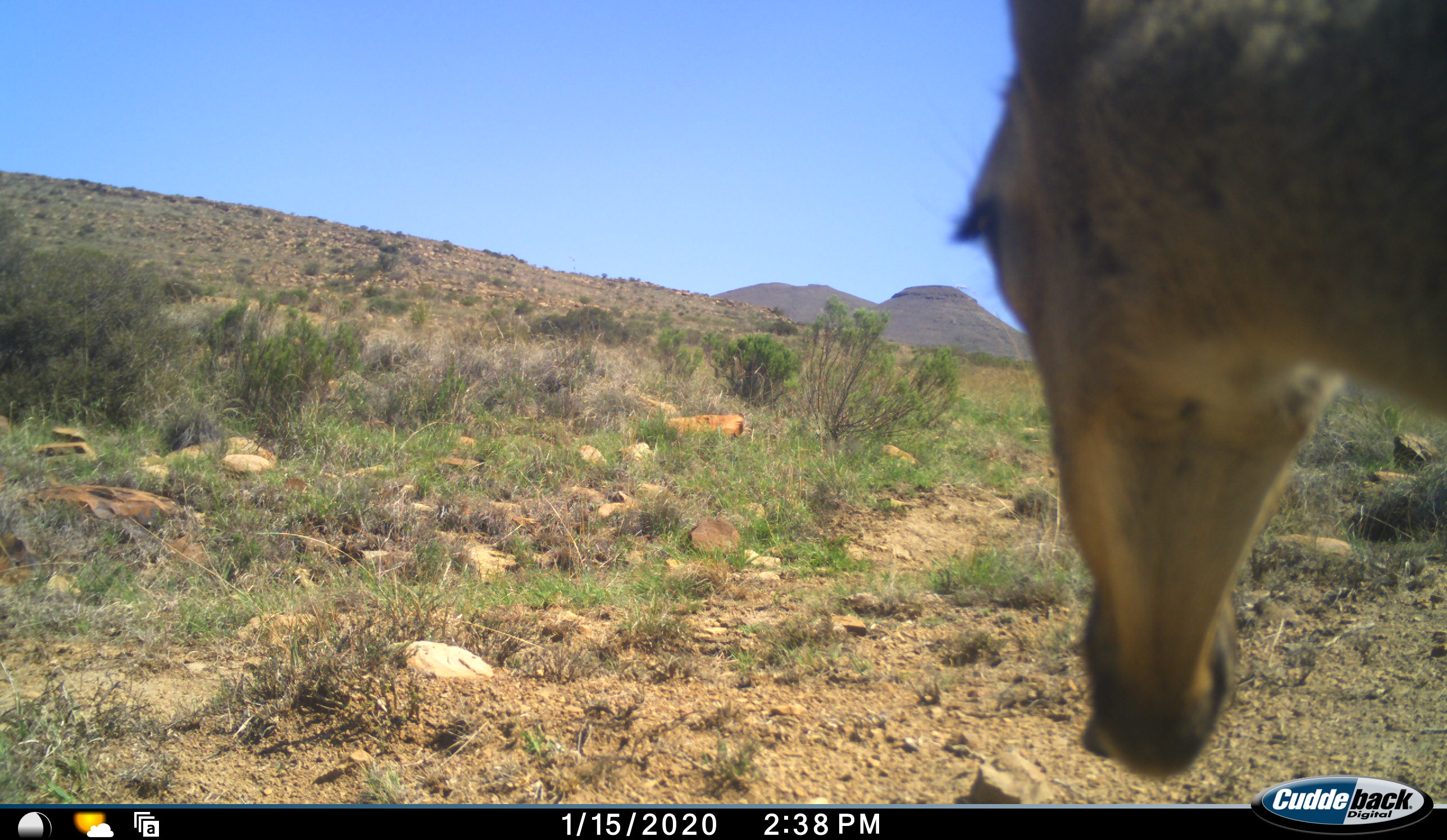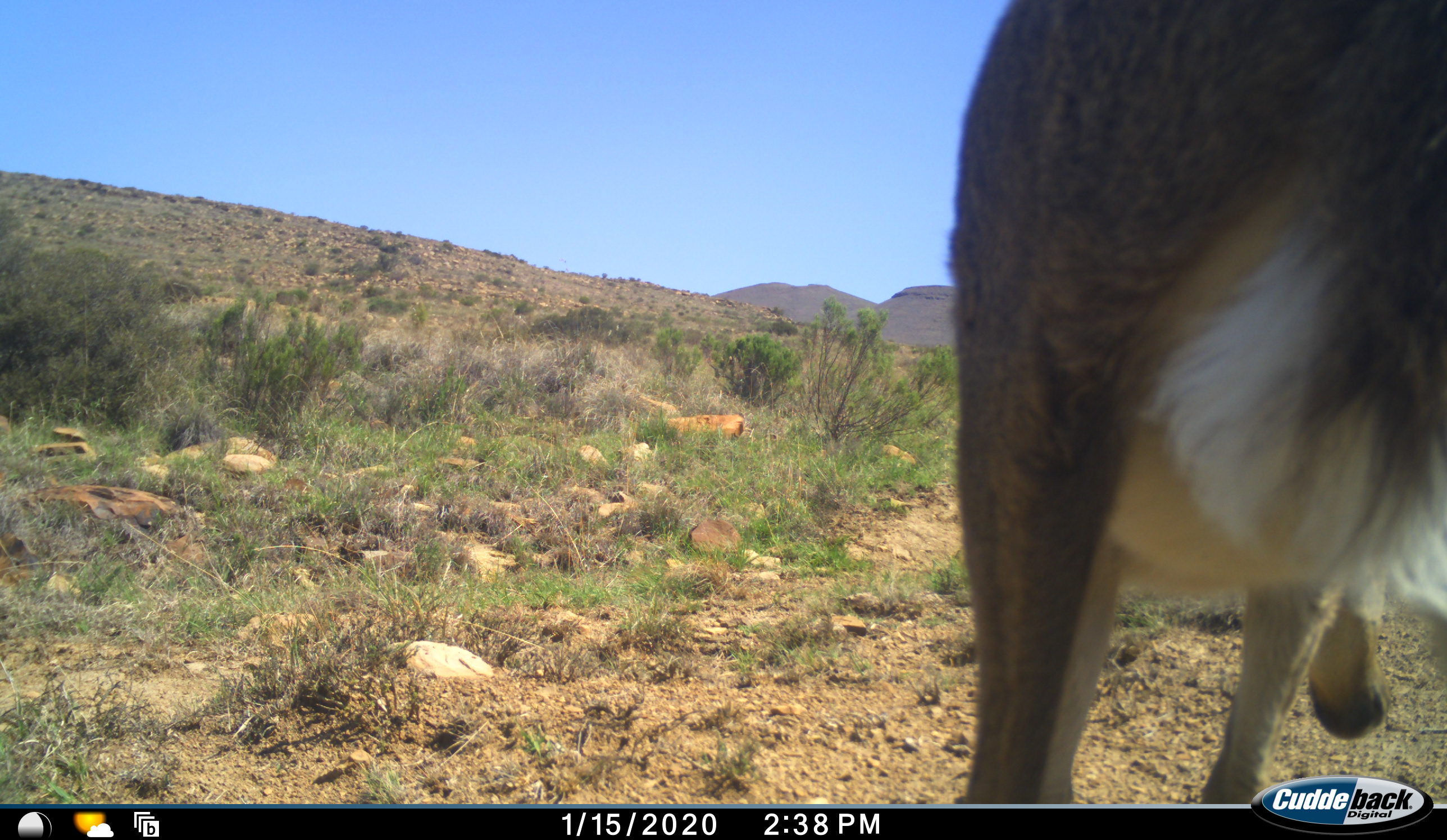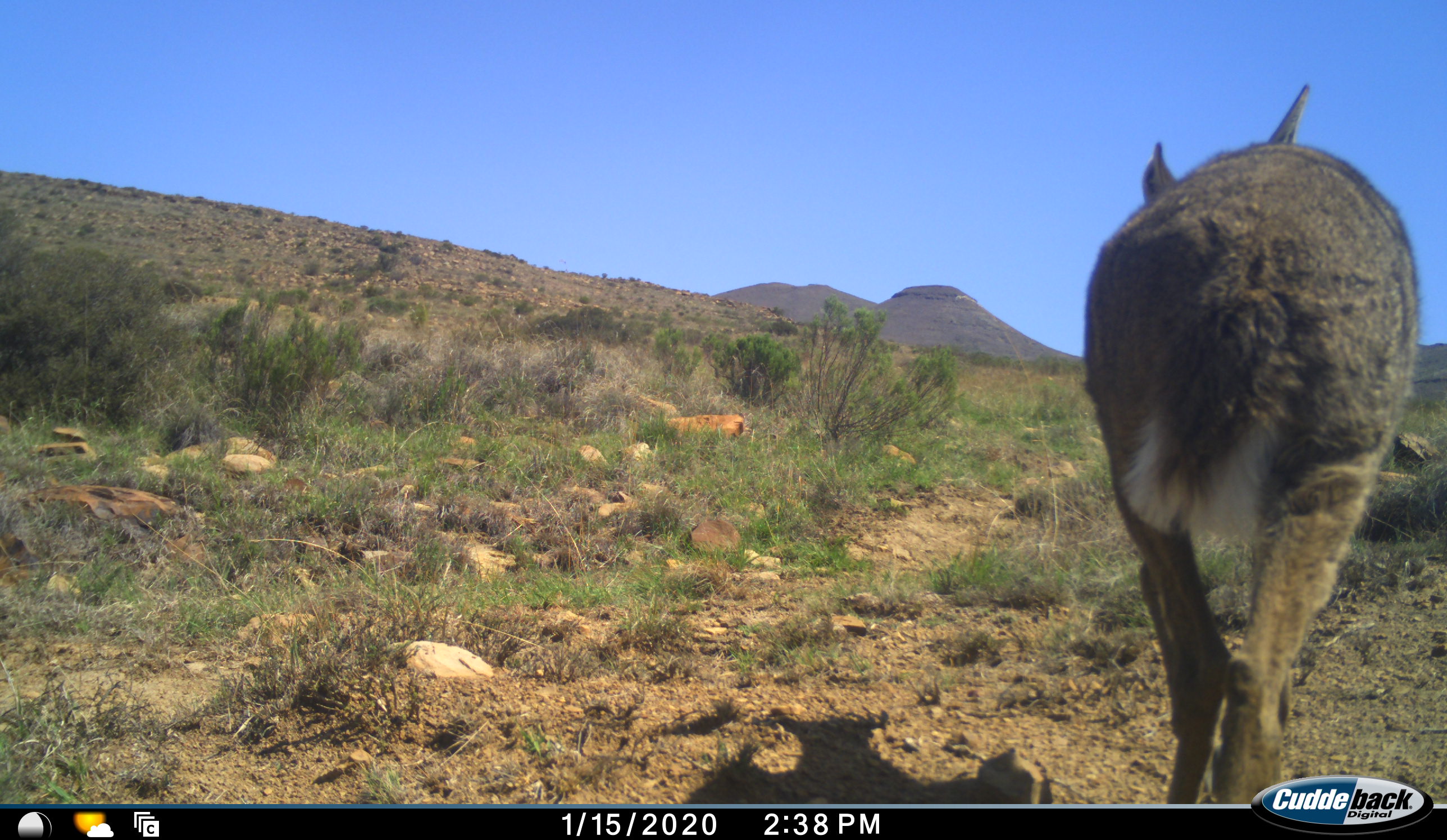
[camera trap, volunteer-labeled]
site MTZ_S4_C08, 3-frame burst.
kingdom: Animalia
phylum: Chordata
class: Mammalia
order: Artiodactyla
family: Bovidae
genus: Pelea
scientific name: Pelea capreolus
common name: grey rhebok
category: rhebokgrey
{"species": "rhebokgrey (grey rhebok) (Pelea capreolus)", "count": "1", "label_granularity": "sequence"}